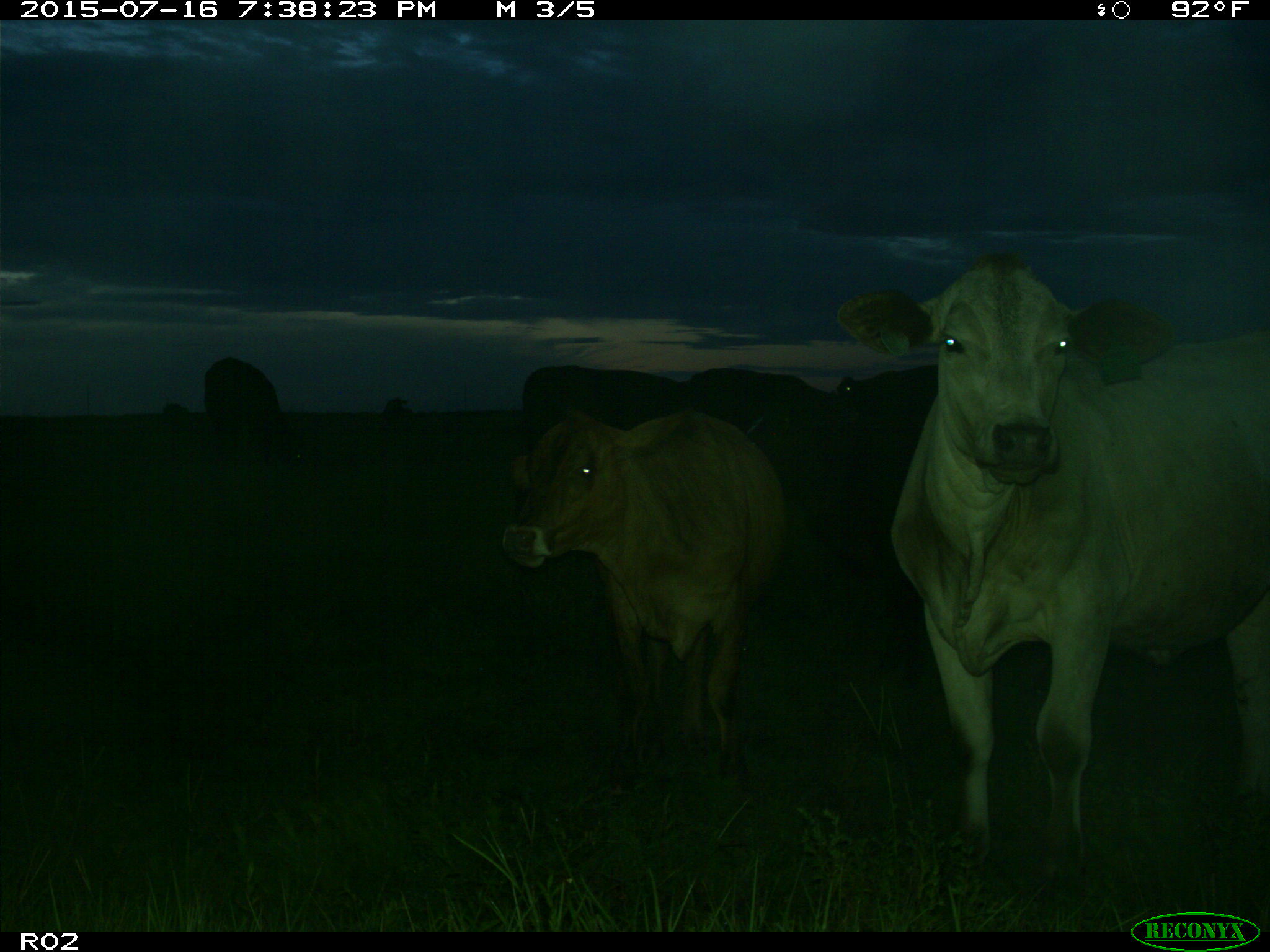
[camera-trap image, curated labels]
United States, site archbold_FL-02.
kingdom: Animalia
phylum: Chordata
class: Mammalia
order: Artiodactyla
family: Bovidae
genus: Bos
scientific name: Bos taurus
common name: domestic cow